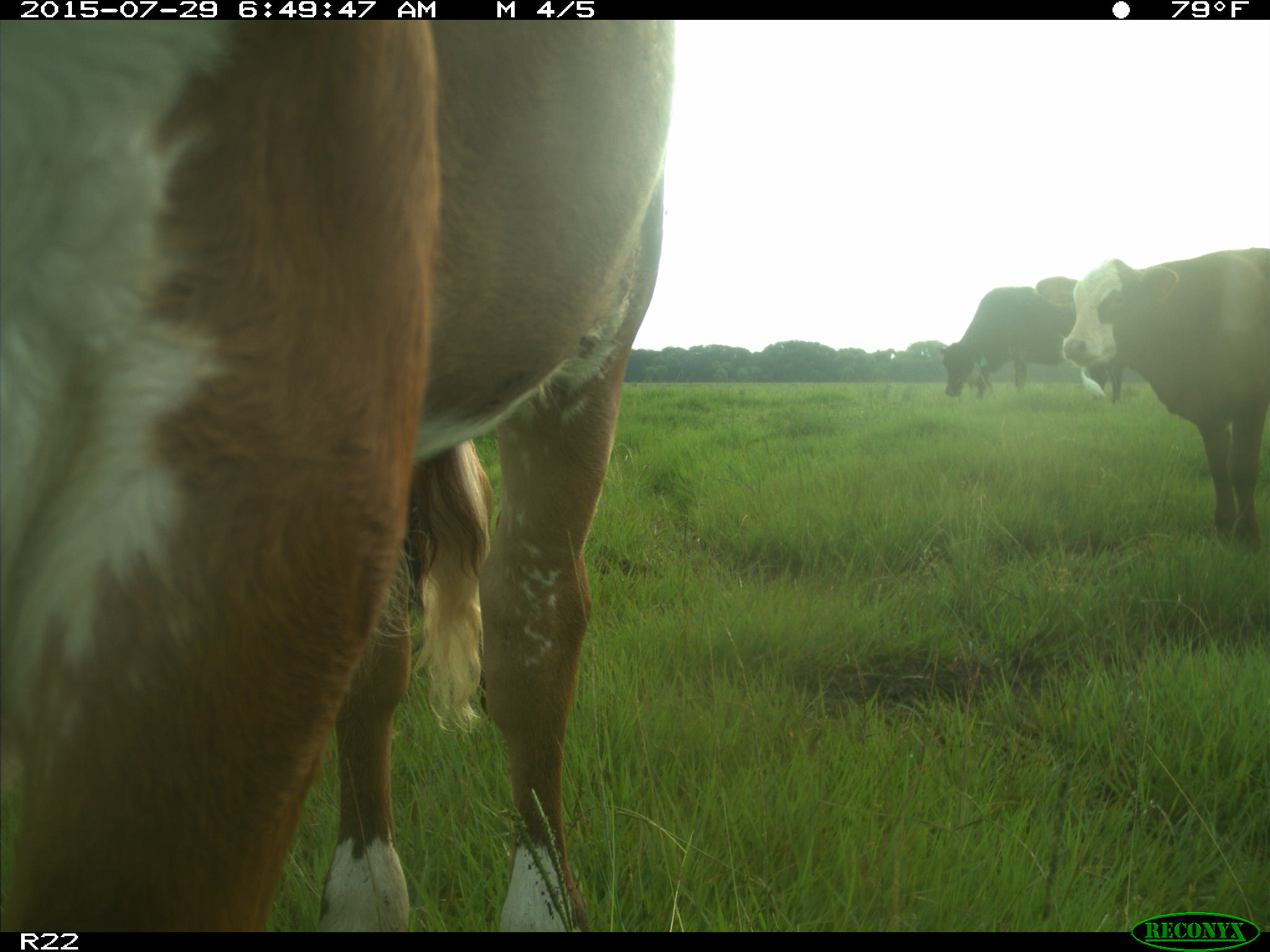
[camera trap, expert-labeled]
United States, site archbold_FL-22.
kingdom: Animalia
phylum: Chordata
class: Mammalia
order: Artiodactyla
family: Bovidae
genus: Bos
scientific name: Bos taurus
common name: domestic cow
Bos taurus (domestic cow).